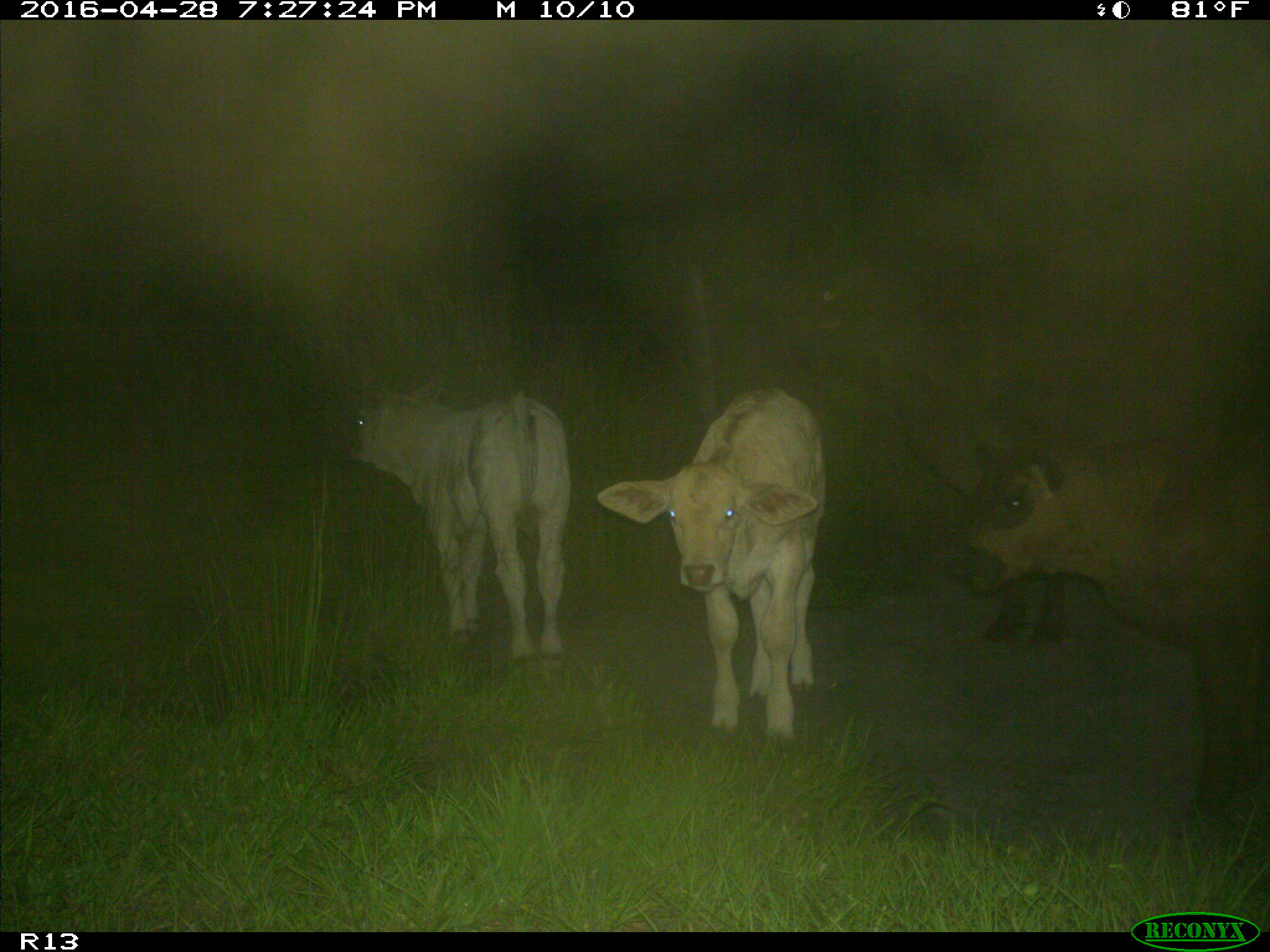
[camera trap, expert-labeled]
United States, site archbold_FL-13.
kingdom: Animalia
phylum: Chordata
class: Mammalia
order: Artiodactyla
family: Bovidae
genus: Bos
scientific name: Bos taurus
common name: domestic cow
Bos taurus (domestic cow).